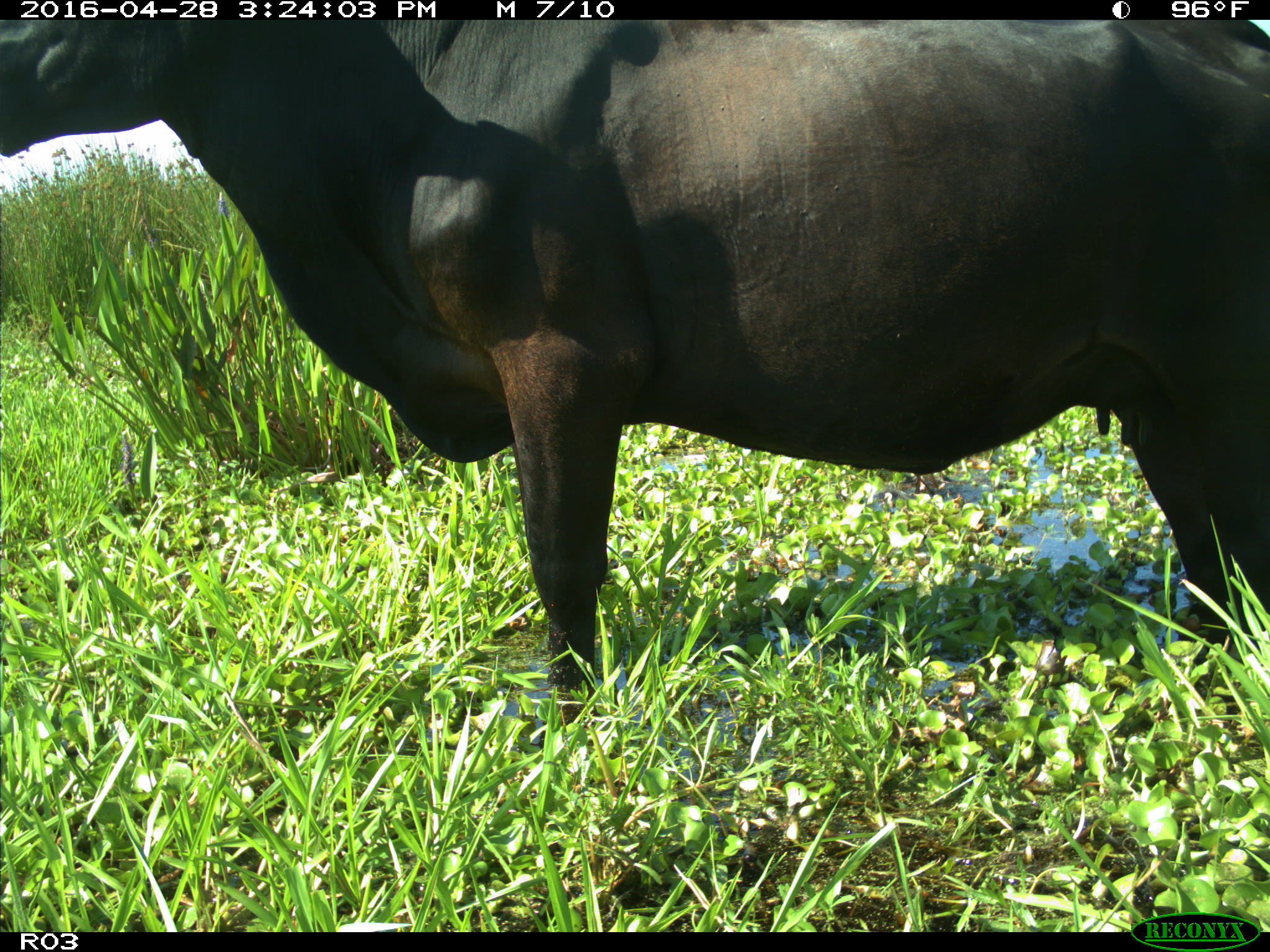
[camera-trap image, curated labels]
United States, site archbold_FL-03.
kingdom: Animalia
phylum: Chordata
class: Mammalia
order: Artiodactyla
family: Bovidae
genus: Bos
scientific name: Bos taurus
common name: domestic cow